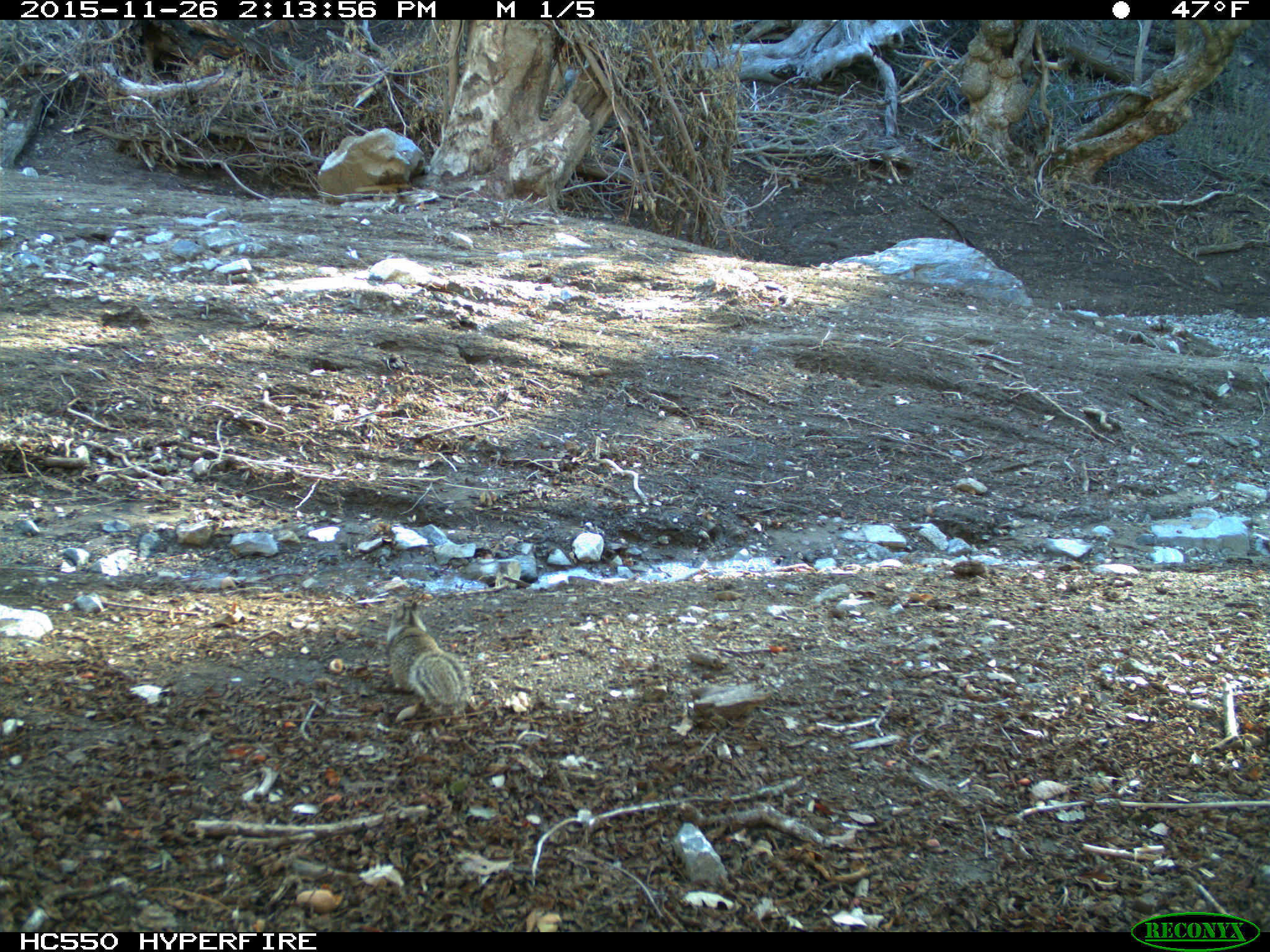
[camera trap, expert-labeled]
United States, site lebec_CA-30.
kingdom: Animalia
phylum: Chordata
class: Mammalia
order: Rodentia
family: Sciuridae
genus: Otospermophilus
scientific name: Otospermophilus beecheyi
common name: california ground squirrel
Otospermophilus beecheyi (california ground squirrel).